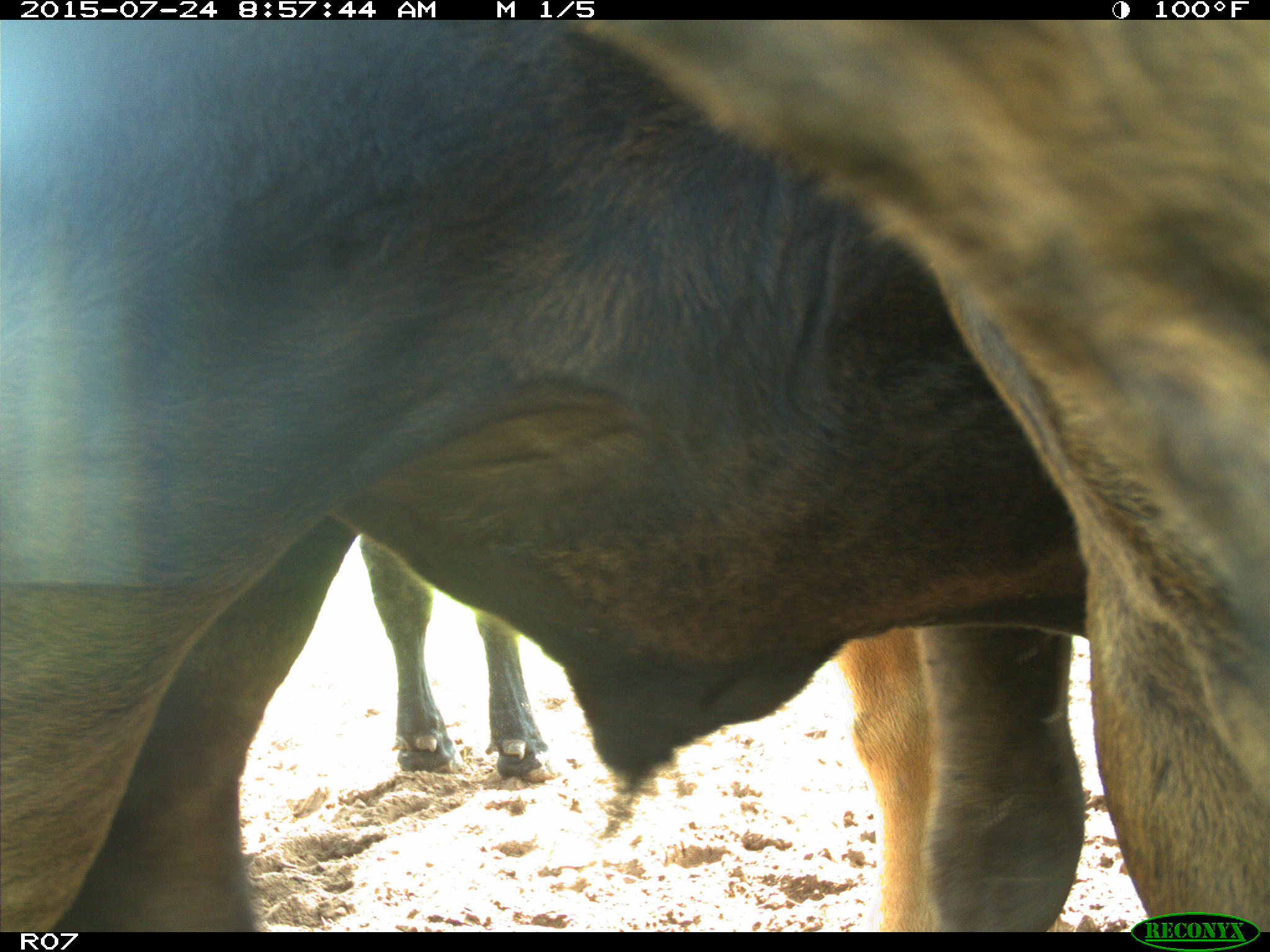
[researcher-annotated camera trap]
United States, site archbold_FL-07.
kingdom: Animalia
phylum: Chordata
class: Mammalia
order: Artiodactyla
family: Bovidae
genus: Bos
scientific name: Bos taurus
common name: domestic cow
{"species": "Bos taurus (domestic cow)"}